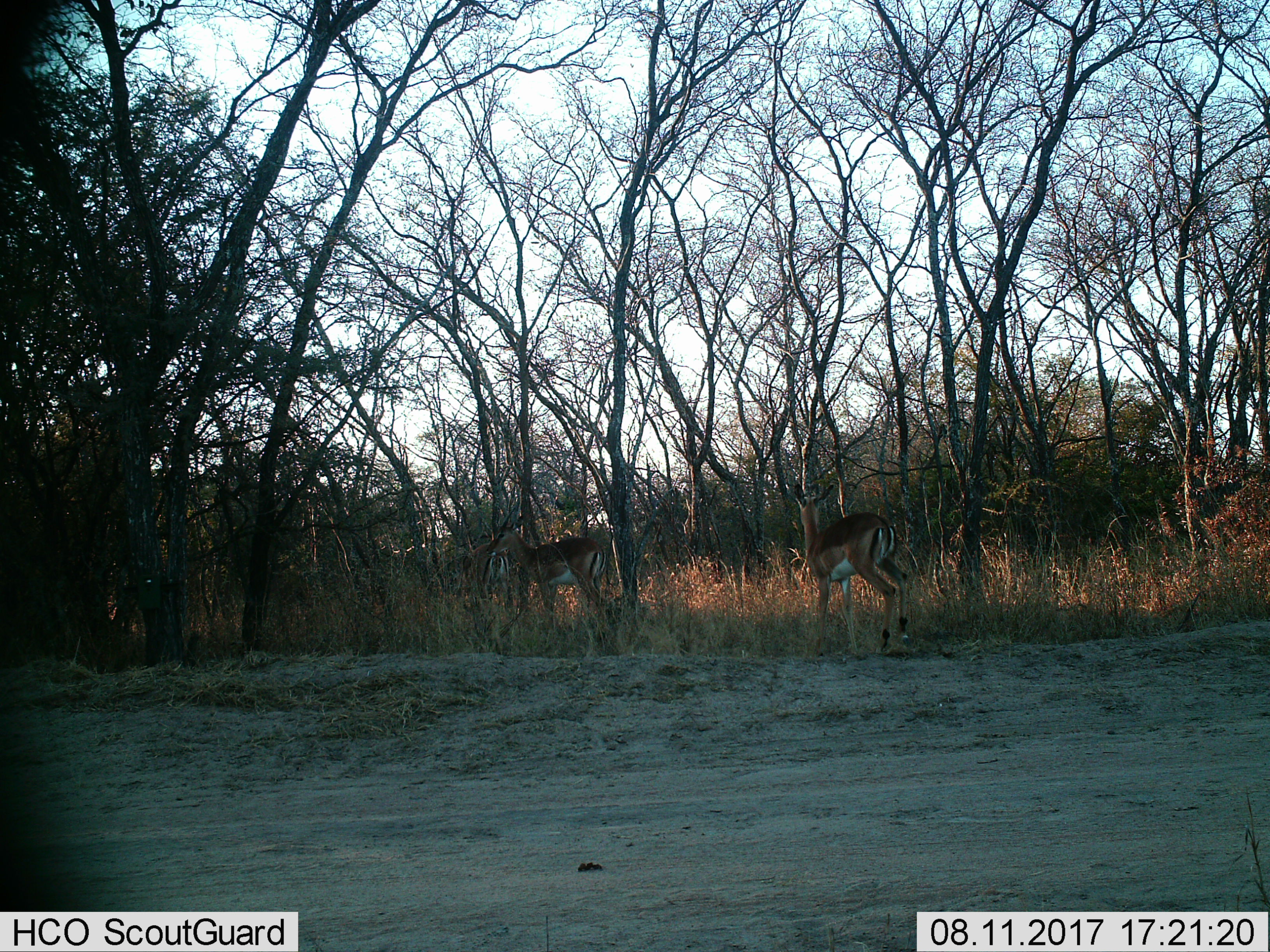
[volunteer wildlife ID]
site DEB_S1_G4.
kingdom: Animalia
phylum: Chordata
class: Mammalia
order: Artiodactyla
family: Bovidae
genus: Aepyceros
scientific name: Aepyceros melampus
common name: impala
Impala (Aepyceros melampus), count 3. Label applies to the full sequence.